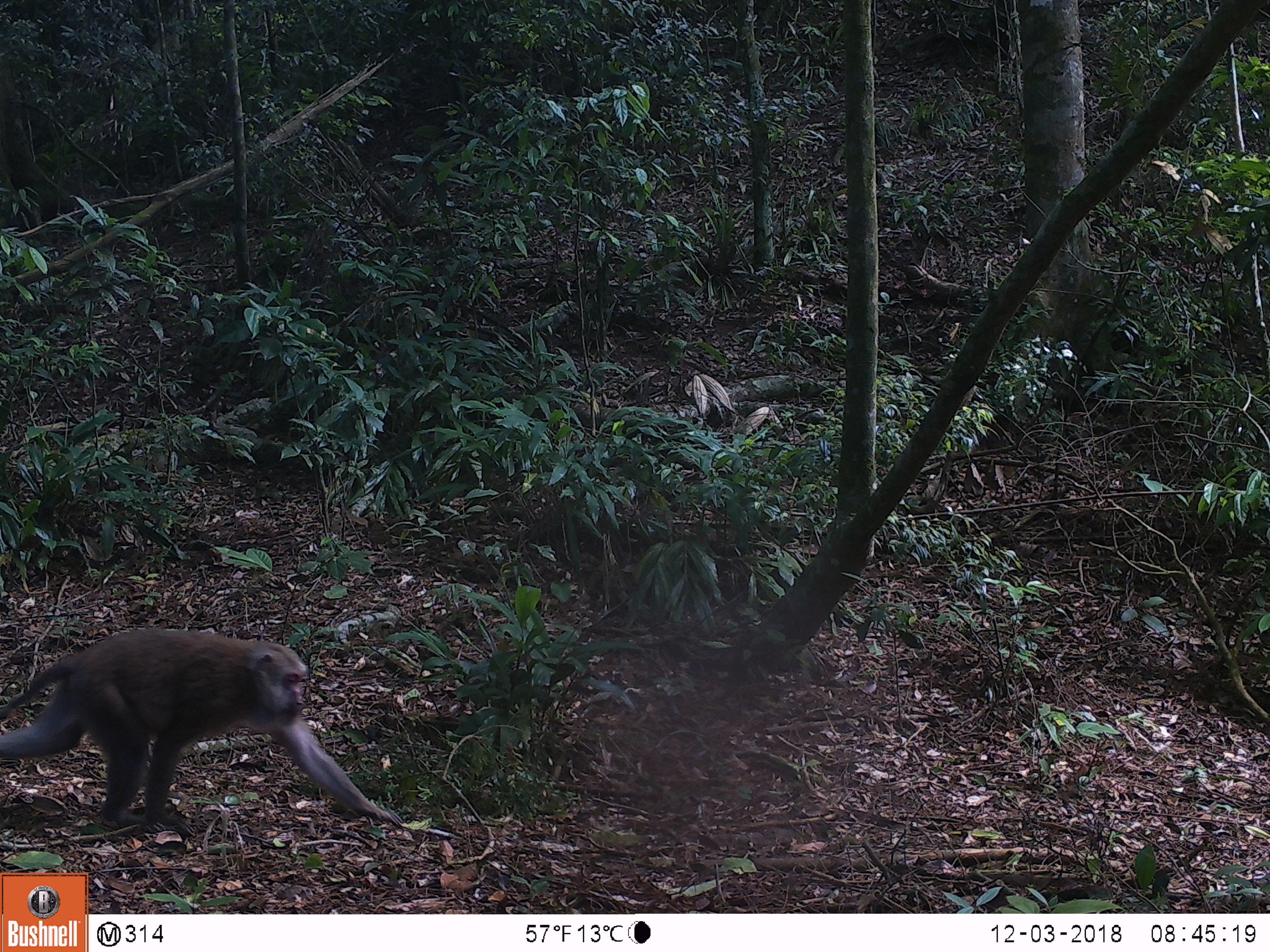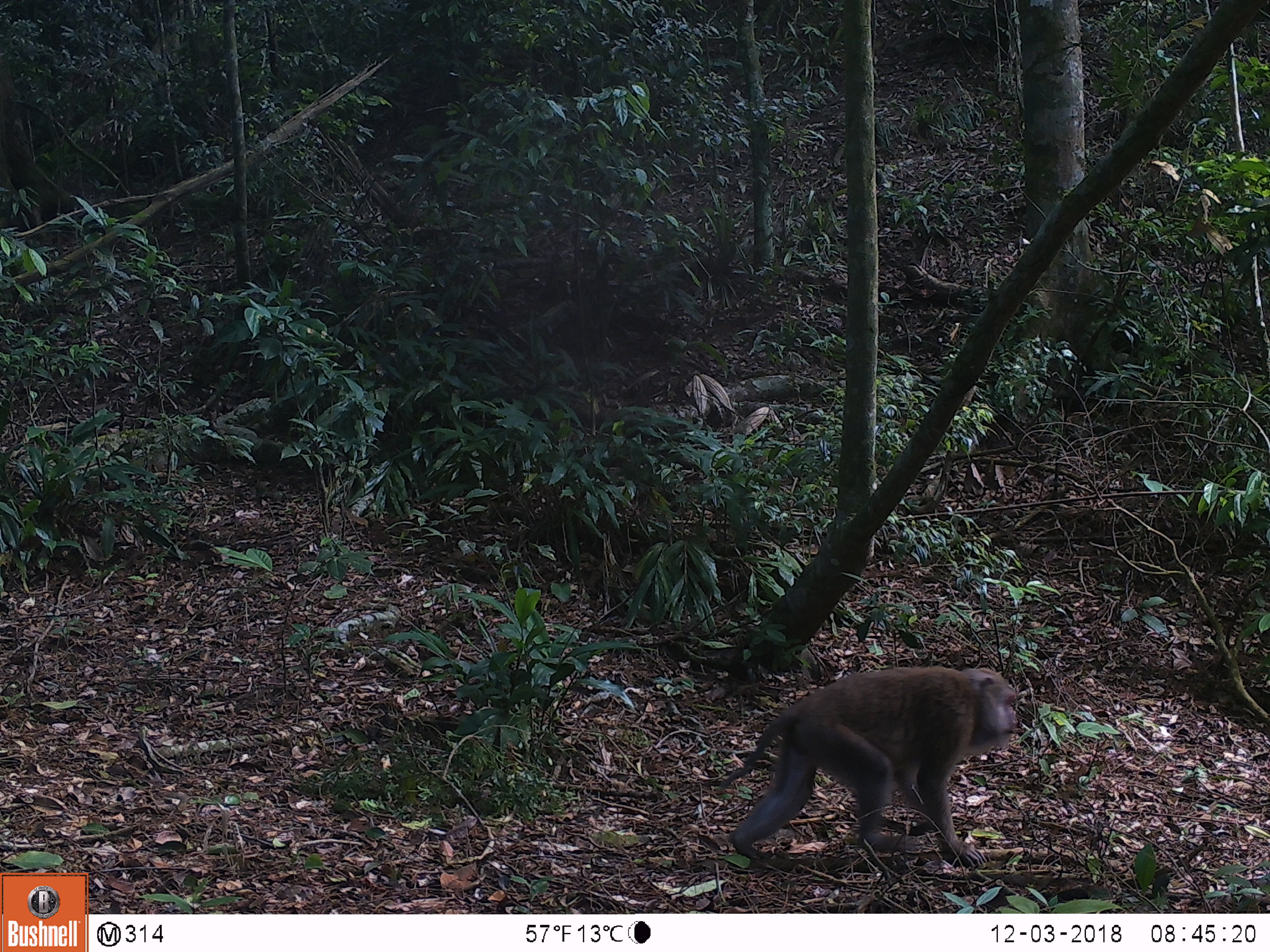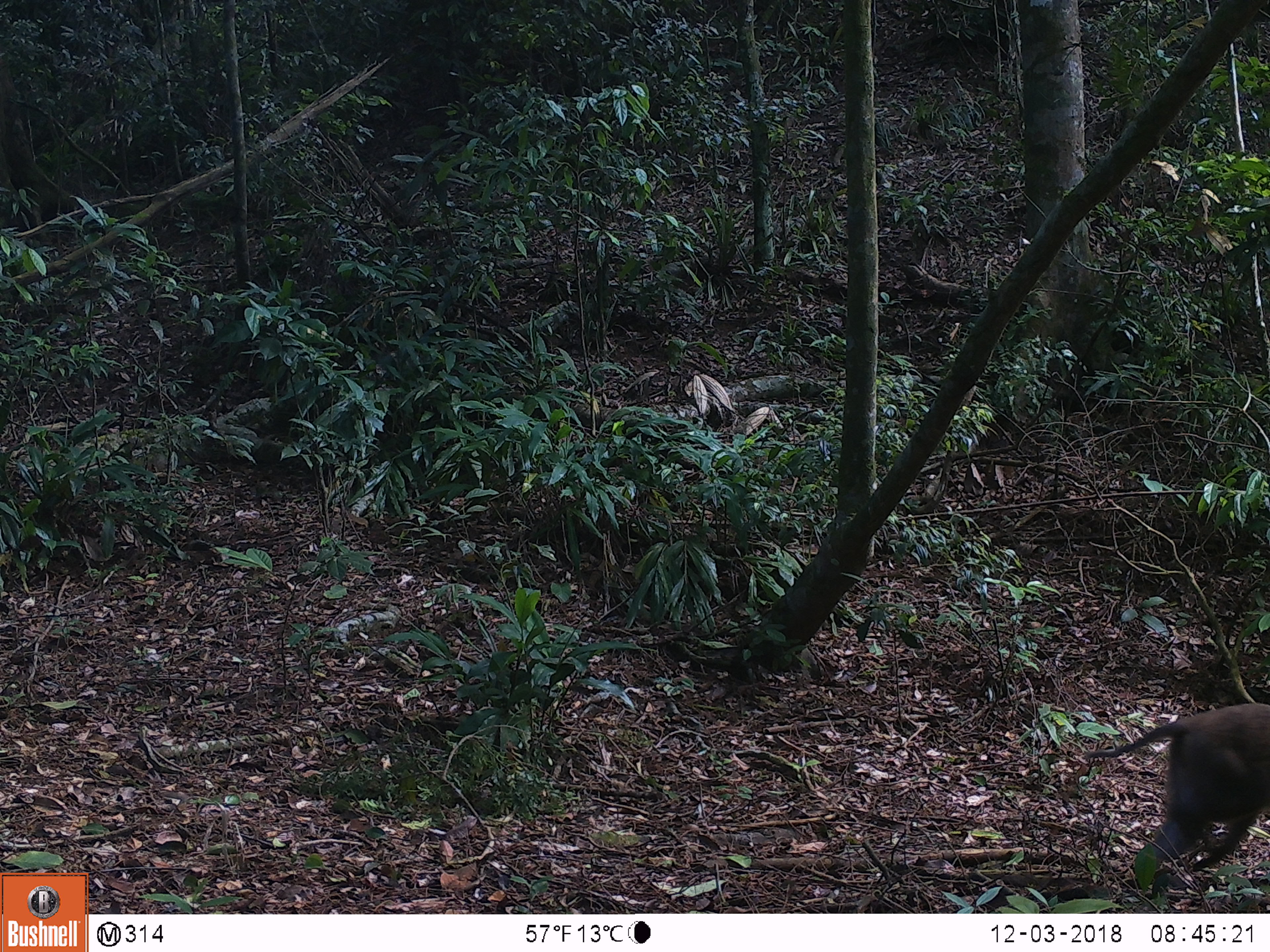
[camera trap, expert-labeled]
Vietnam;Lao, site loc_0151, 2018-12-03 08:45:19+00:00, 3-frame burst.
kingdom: Animalia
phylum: Chordata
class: Mammalia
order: Primates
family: Cercopithecidae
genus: Macaca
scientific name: Macaca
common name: macaques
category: assam or rhesus macaque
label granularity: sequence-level